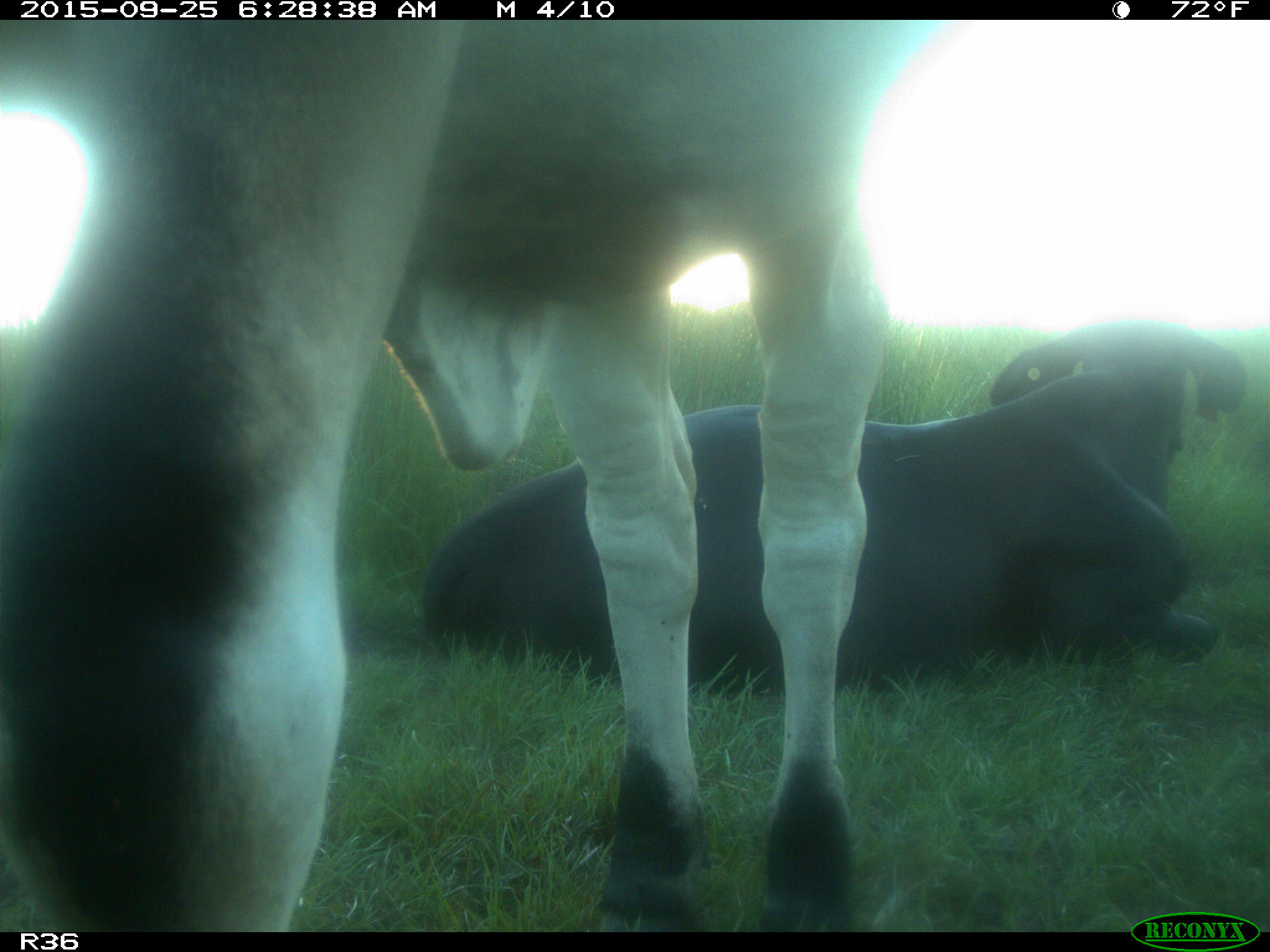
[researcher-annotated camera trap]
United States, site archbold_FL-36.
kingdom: Animalia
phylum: Chordata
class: Mammalia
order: Artiodactyla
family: Bovidae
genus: Bos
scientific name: Bos taurus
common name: domestic cow